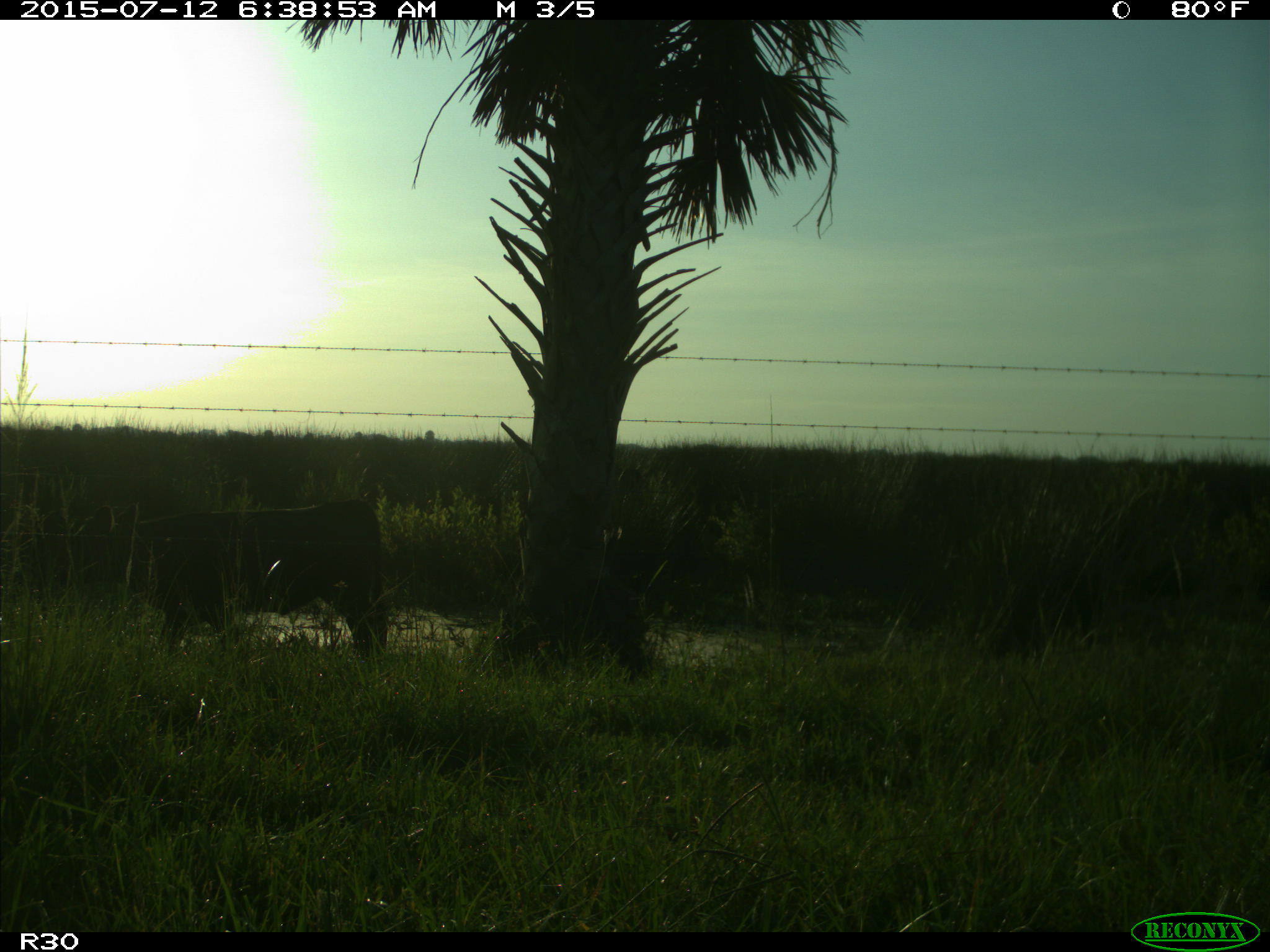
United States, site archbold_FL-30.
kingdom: Animalia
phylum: Chordata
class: Mammalia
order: Artiodactyla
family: Bovidae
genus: Bos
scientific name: Bos taurus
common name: domestic cow